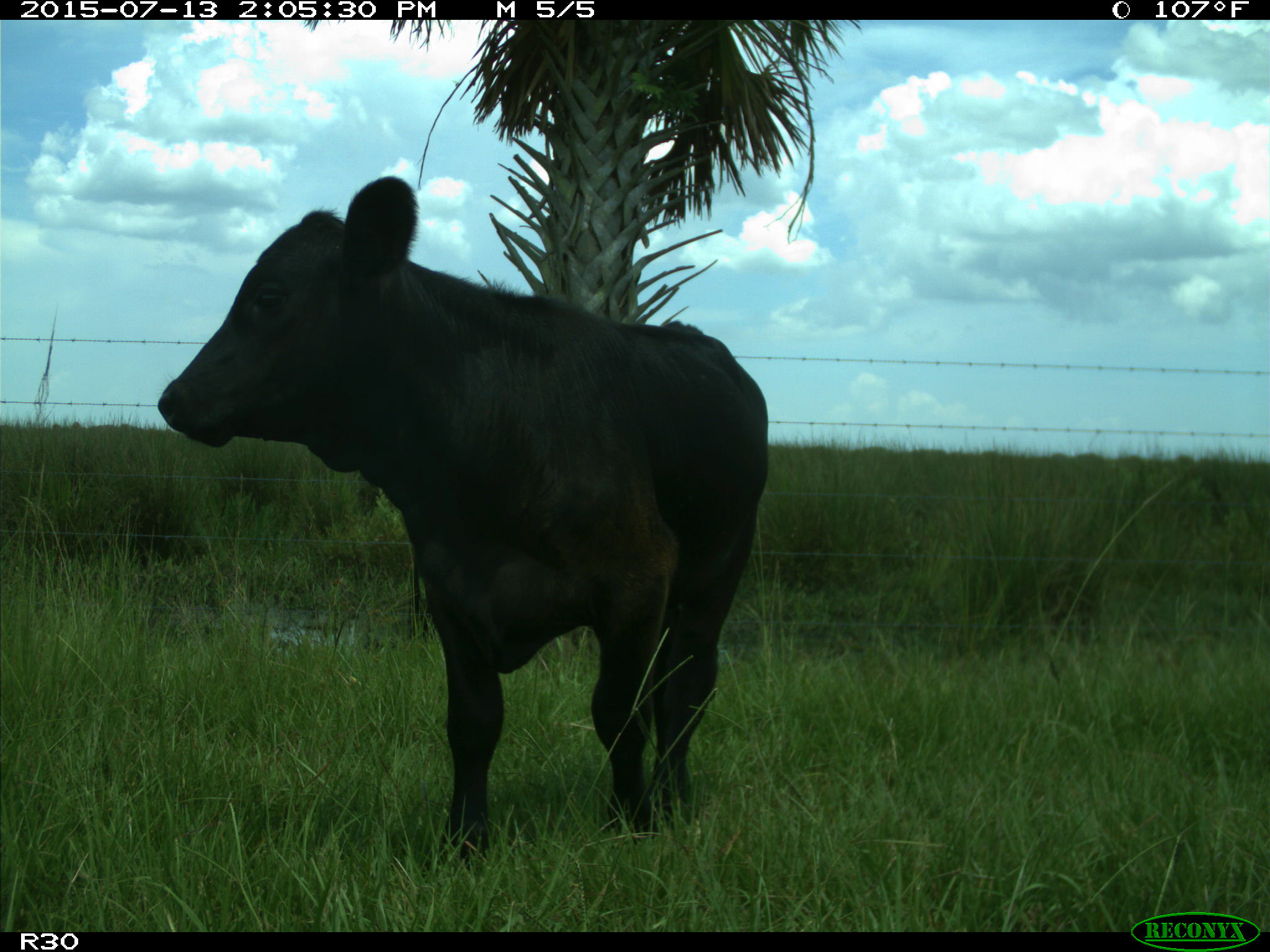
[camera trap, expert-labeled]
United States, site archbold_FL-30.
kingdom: Animalia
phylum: Chordata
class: Mammalia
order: Artiodactyla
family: Bovidae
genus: Bos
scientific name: Bos taurus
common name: domestic cow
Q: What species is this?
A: Bos taurus (domestic cow).